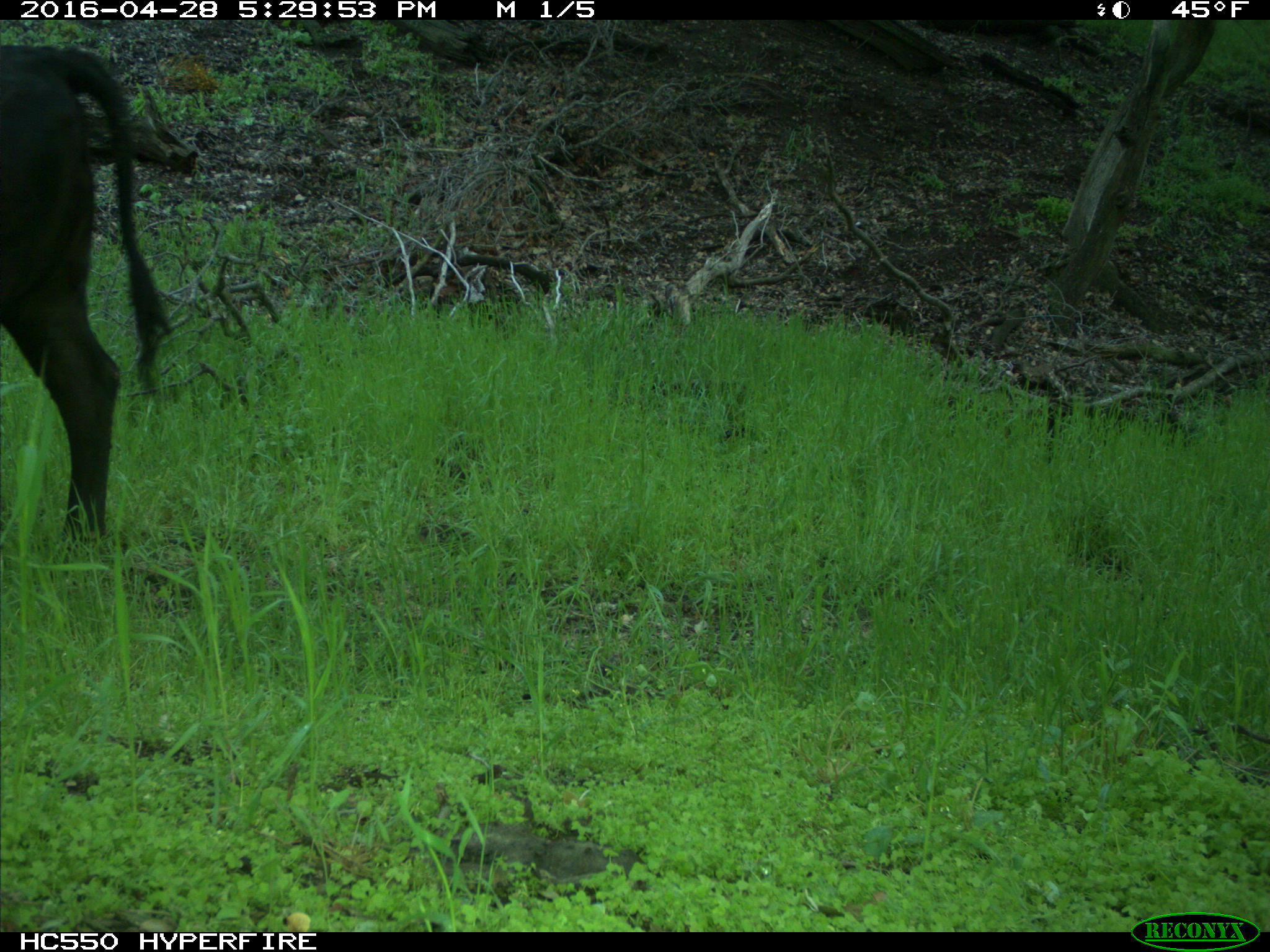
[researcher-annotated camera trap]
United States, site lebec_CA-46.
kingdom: Animalia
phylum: Chordata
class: Mammalia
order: Artiodactyla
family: Bovidae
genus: Bos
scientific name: Bos taurus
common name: domestic cow